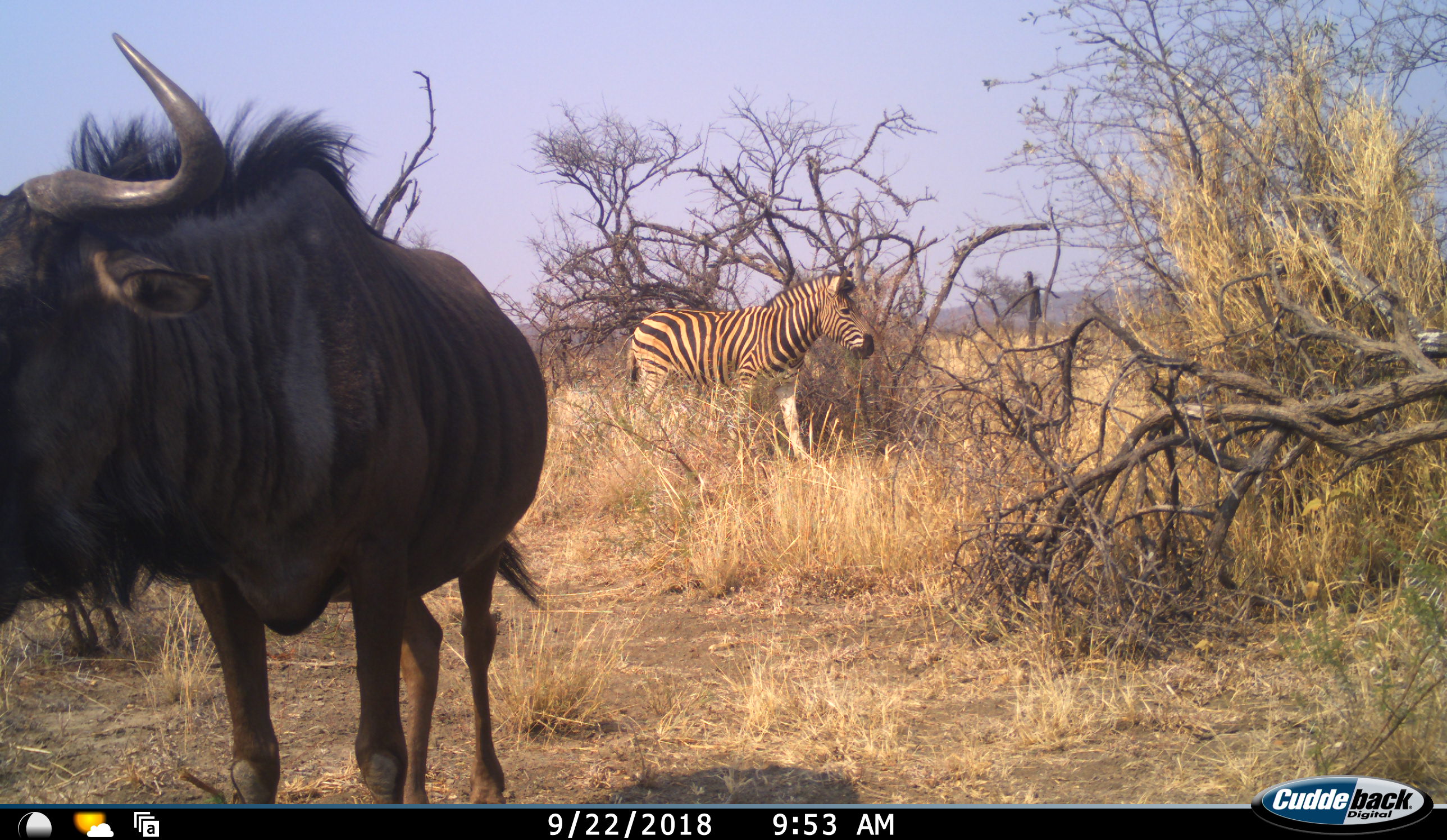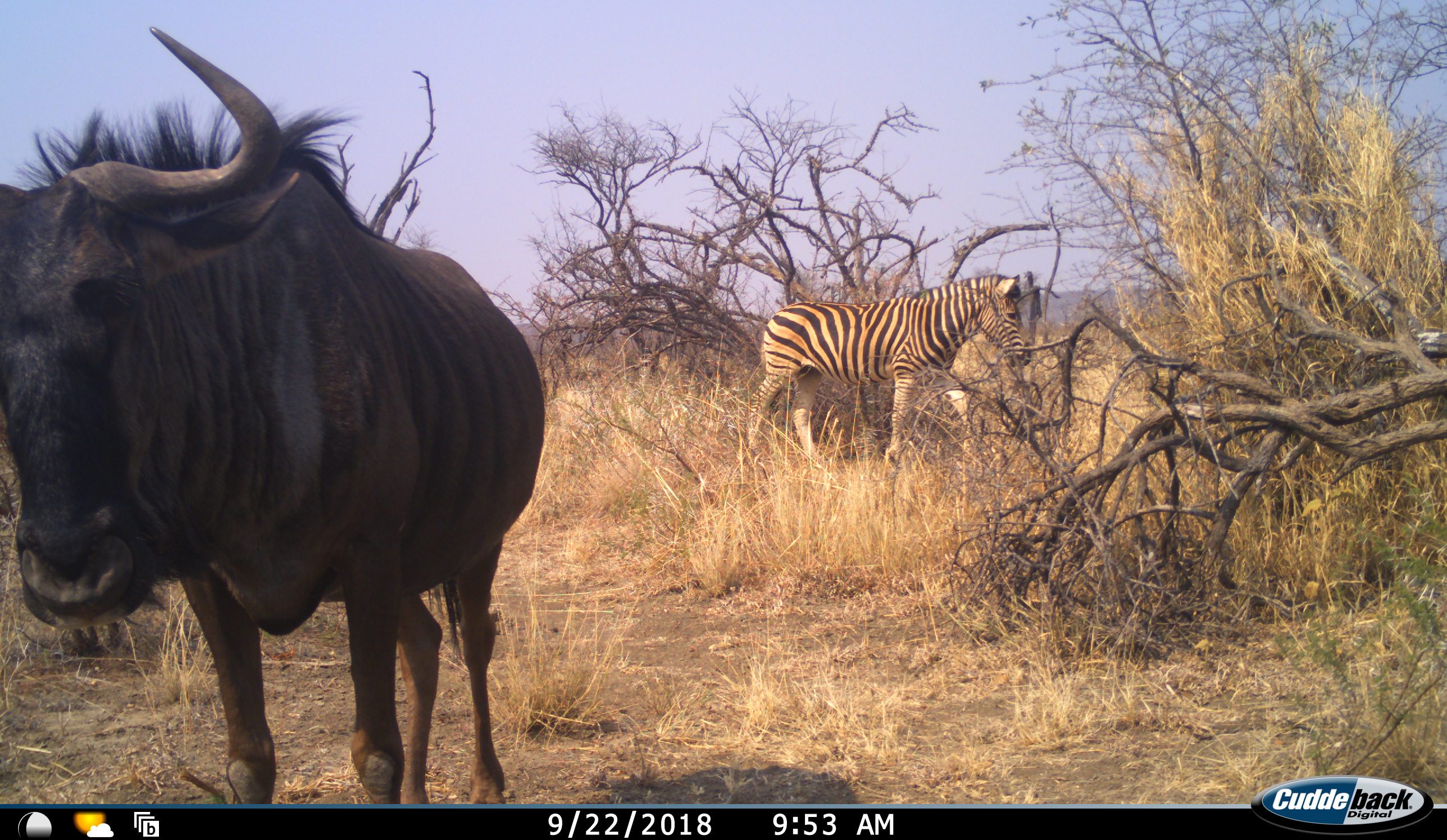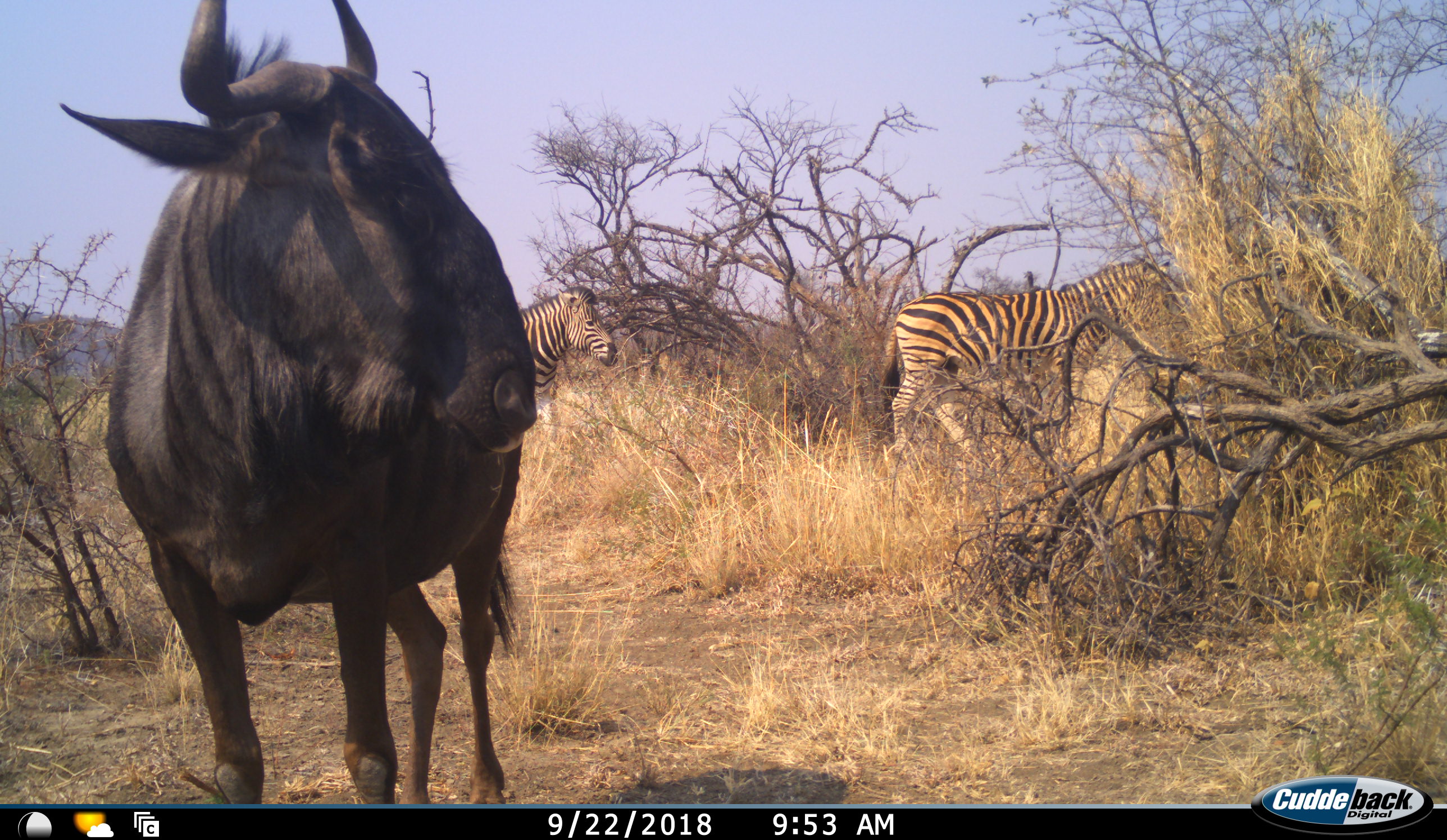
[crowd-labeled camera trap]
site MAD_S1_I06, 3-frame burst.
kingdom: Animalia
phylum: Chordata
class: Mammalia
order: Artiodactyla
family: Bovidae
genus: Connochaetes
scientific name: Connochaetes taurinus taurinus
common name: blue wildebeest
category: wildebeestblue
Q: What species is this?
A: Wildebeestblue (blue wildebeest) (Connochaetes taurinus taurinus).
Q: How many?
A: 1.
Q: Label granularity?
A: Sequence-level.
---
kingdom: Animalia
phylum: Chordata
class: Mammalia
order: Perissodactyla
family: Equidae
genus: Equus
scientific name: Equus quagga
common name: plains zebra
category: zebraplains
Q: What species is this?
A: Zebraplains (plains zebra) (Equus quagga).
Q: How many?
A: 2.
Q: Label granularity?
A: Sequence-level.